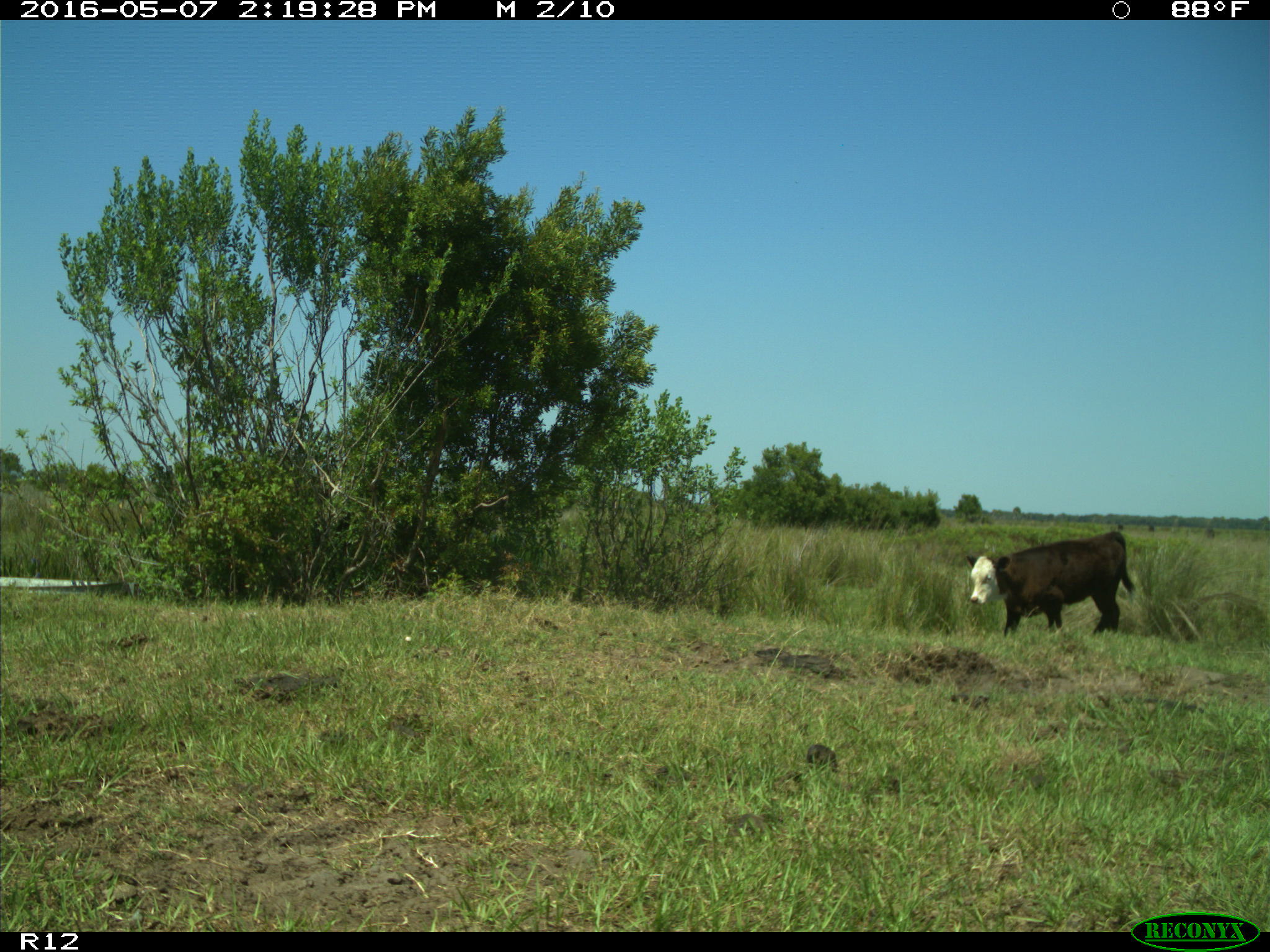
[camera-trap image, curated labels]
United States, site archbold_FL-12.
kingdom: Animalia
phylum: Chordata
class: Mammalia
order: Artiodactyla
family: Bovidae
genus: Bos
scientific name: Bos taurus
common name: domestic cow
Bos taurus (domestic cow).